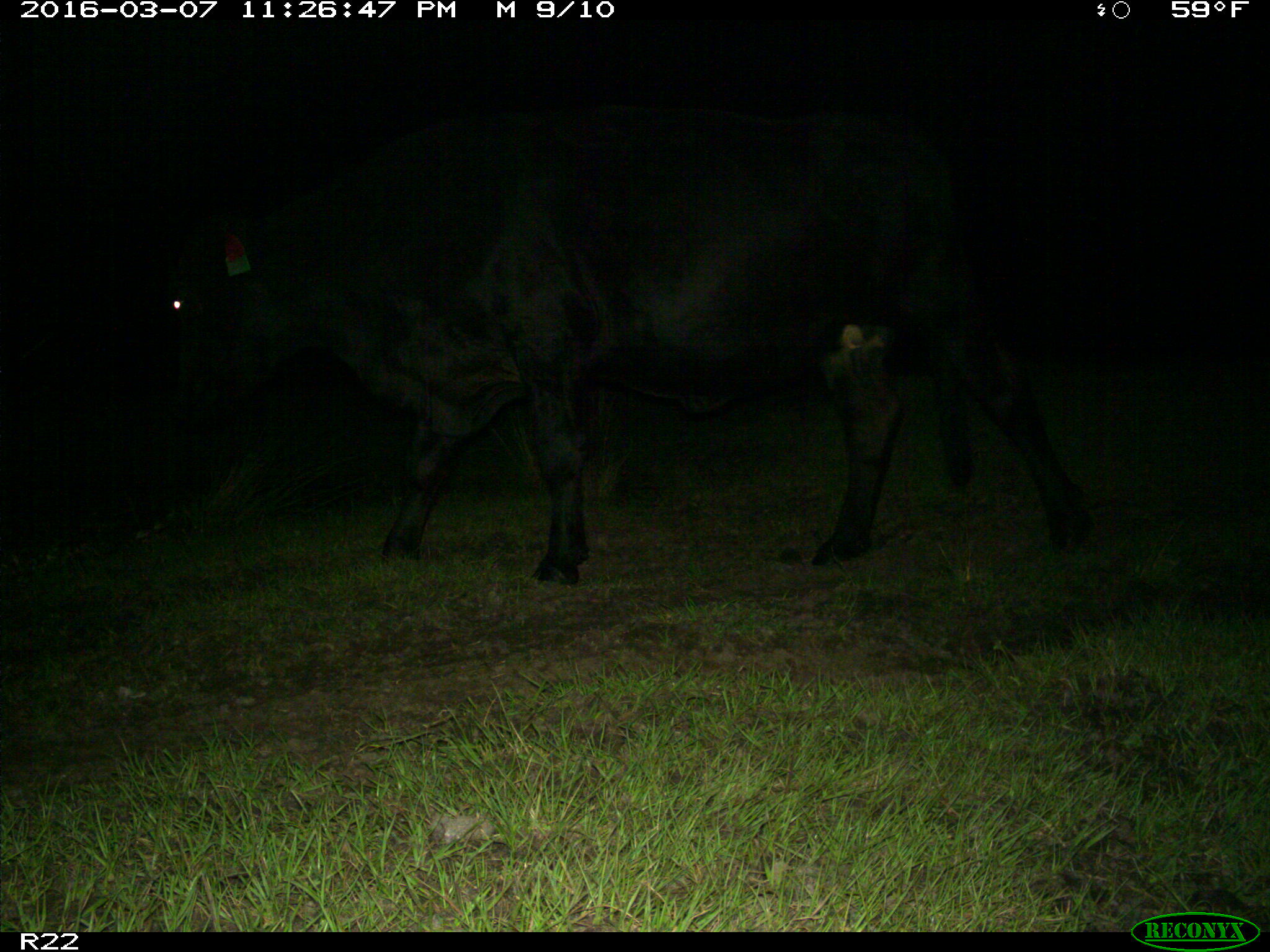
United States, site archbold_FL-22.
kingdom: Animalia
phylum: Chordata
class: Mammalia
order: Artiodactyla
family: Bovidae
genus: Bos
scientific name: Bos taurus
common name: domestic cow